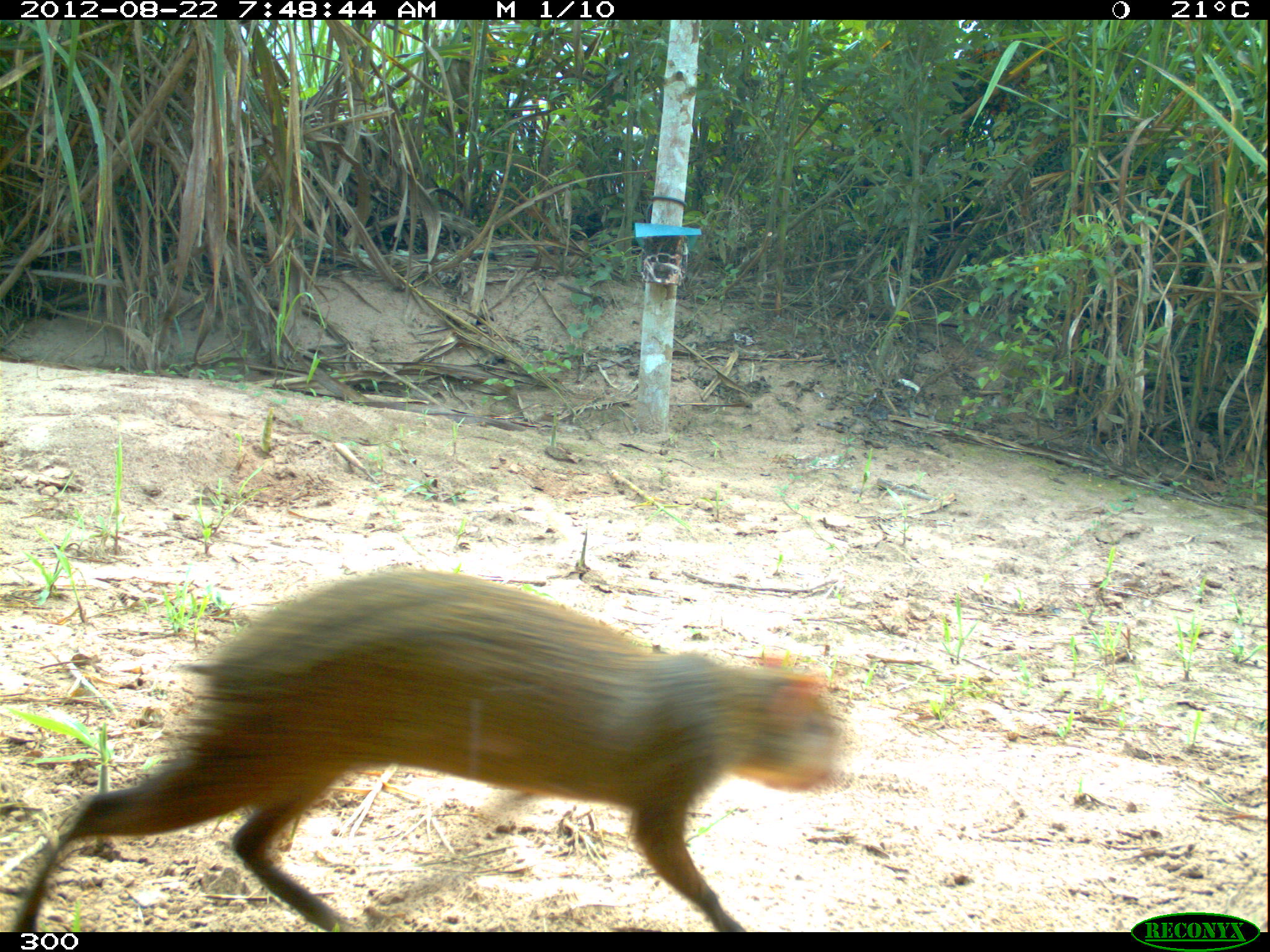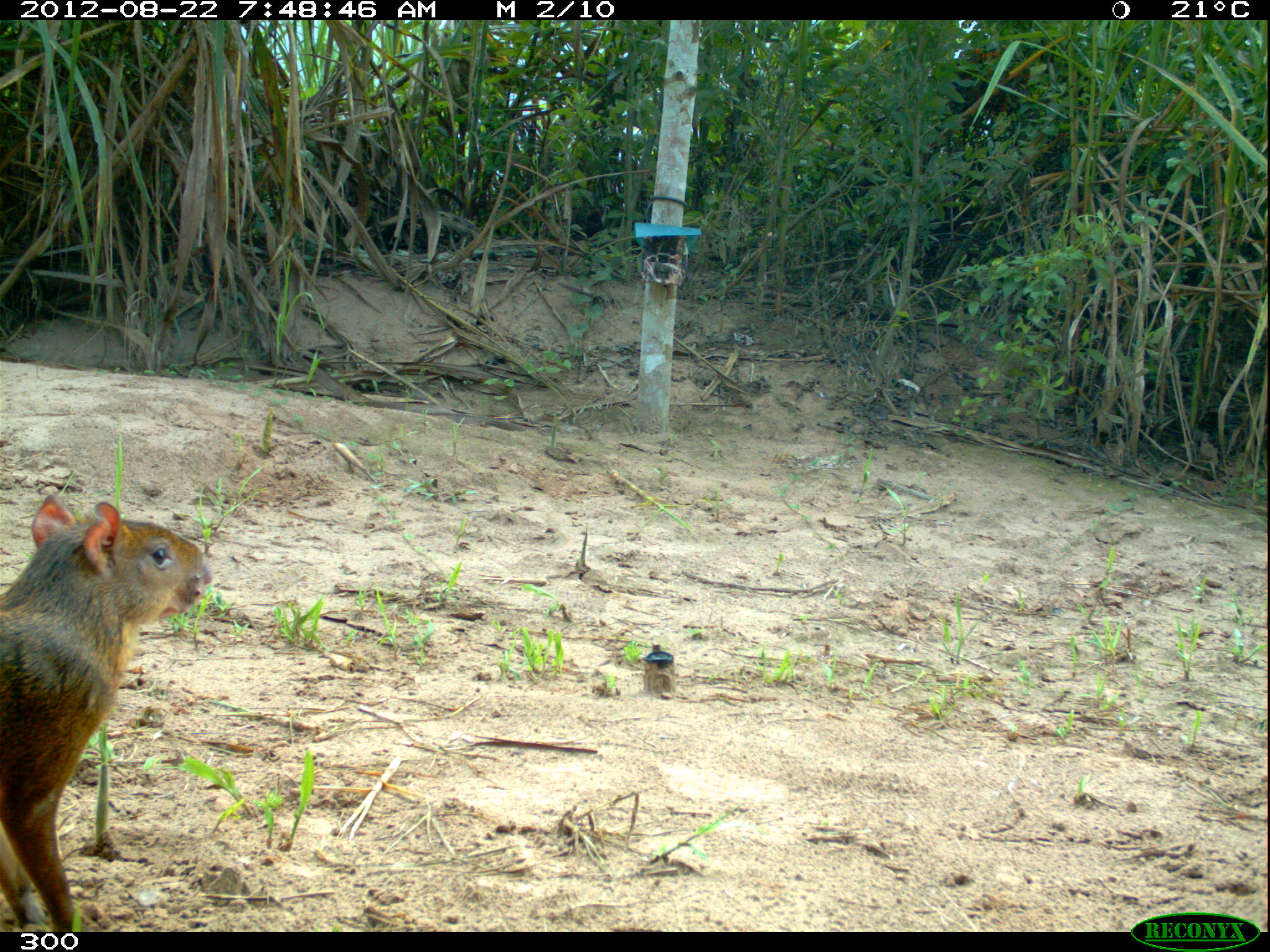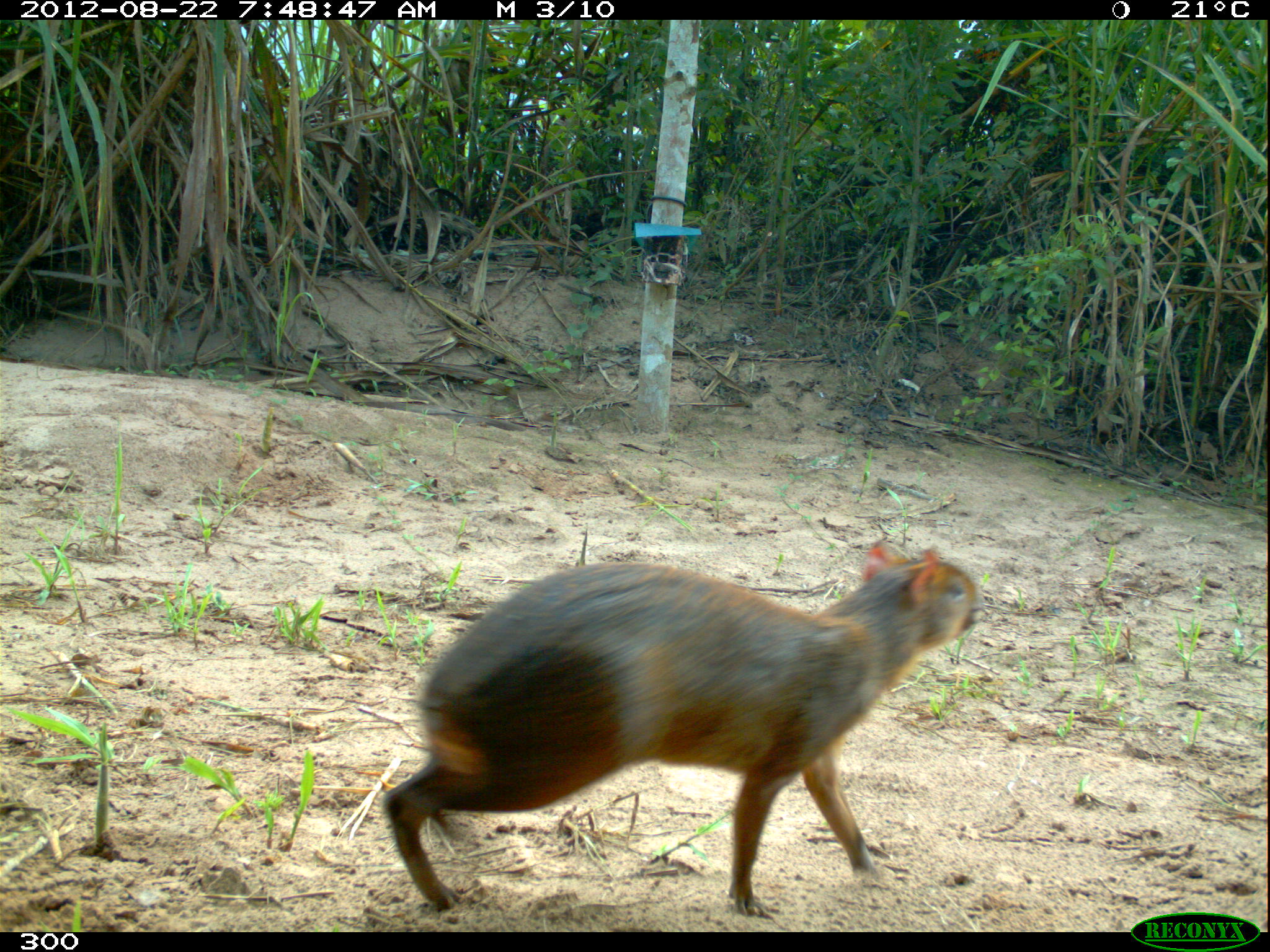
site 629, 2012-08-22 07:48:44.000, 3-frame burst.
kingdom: Animalia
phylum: Chordata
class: Mammalia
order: Rodentia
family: Dasyproctidae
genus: Dasyprocta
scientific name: Dasyprocta punctata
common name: central american agouti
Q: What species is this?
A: Dasyprocta punctata (central american agouti).